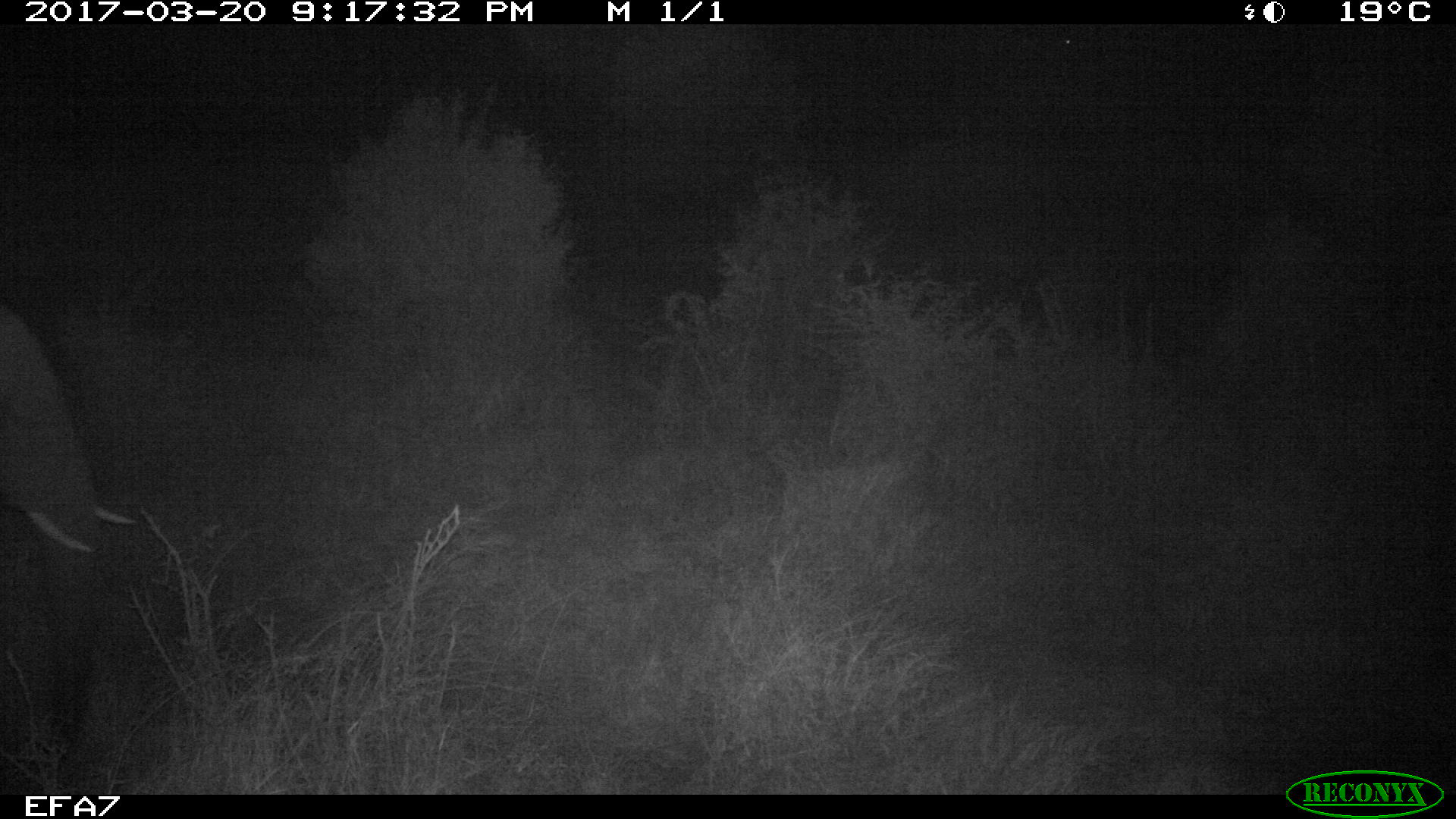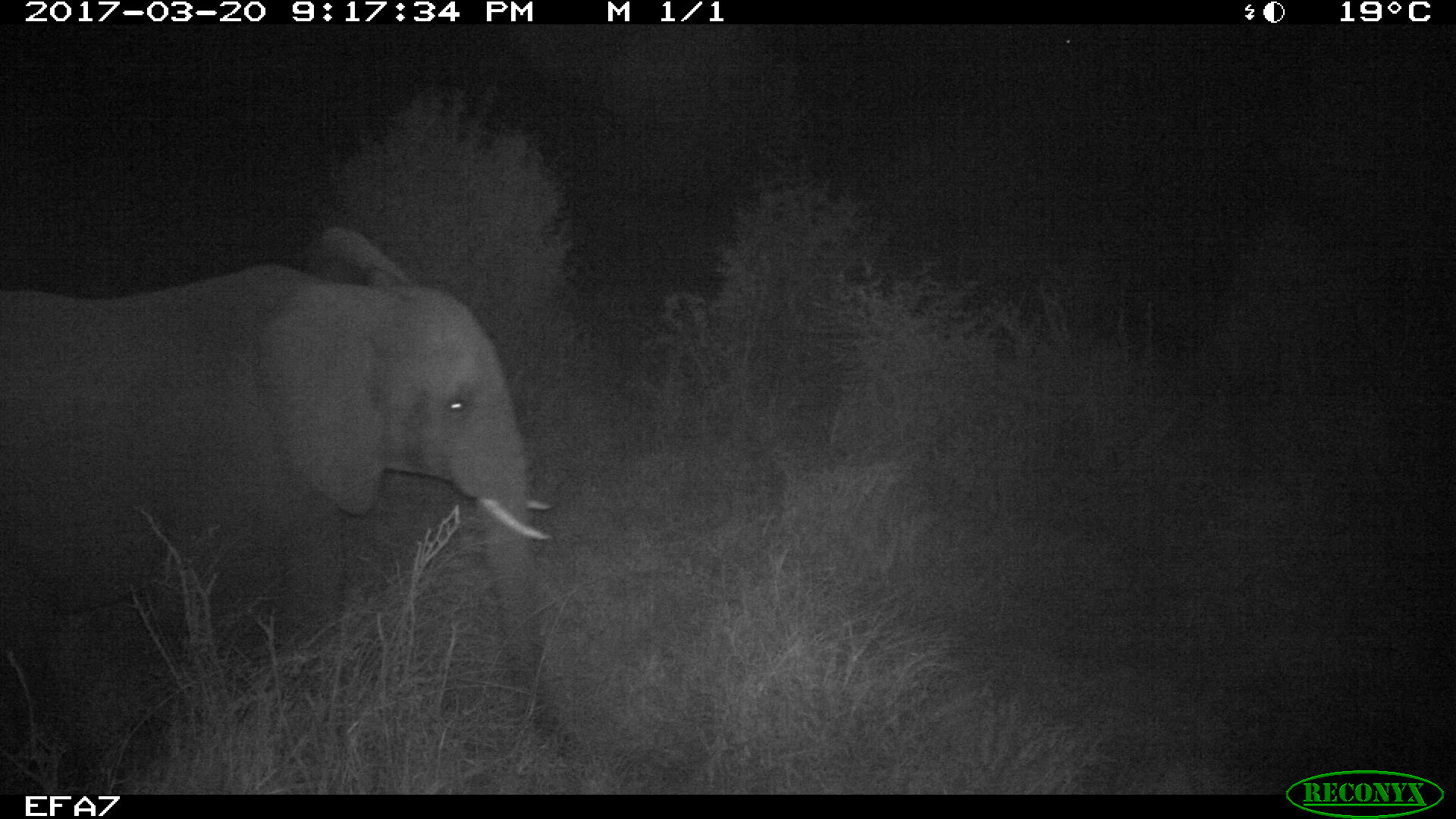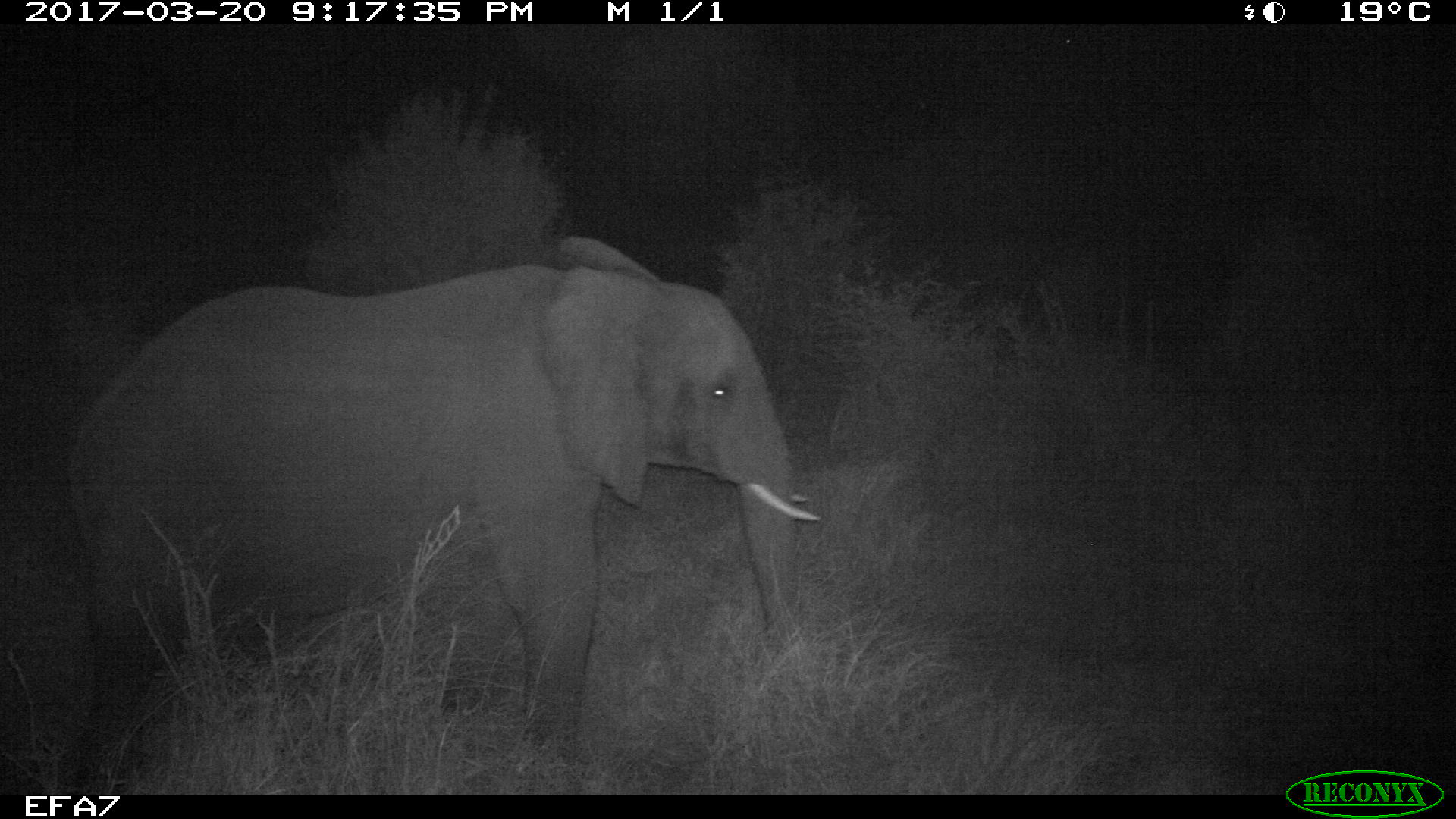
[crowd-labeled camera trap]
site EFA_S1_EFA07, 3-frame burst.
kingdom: Animalia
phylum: Chordata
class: Mammalia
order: Proboscidea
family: Elephantidae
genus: Loxodonta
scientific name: Loxodonta africana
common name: african bush elephant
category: elephant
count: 1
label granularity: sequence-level